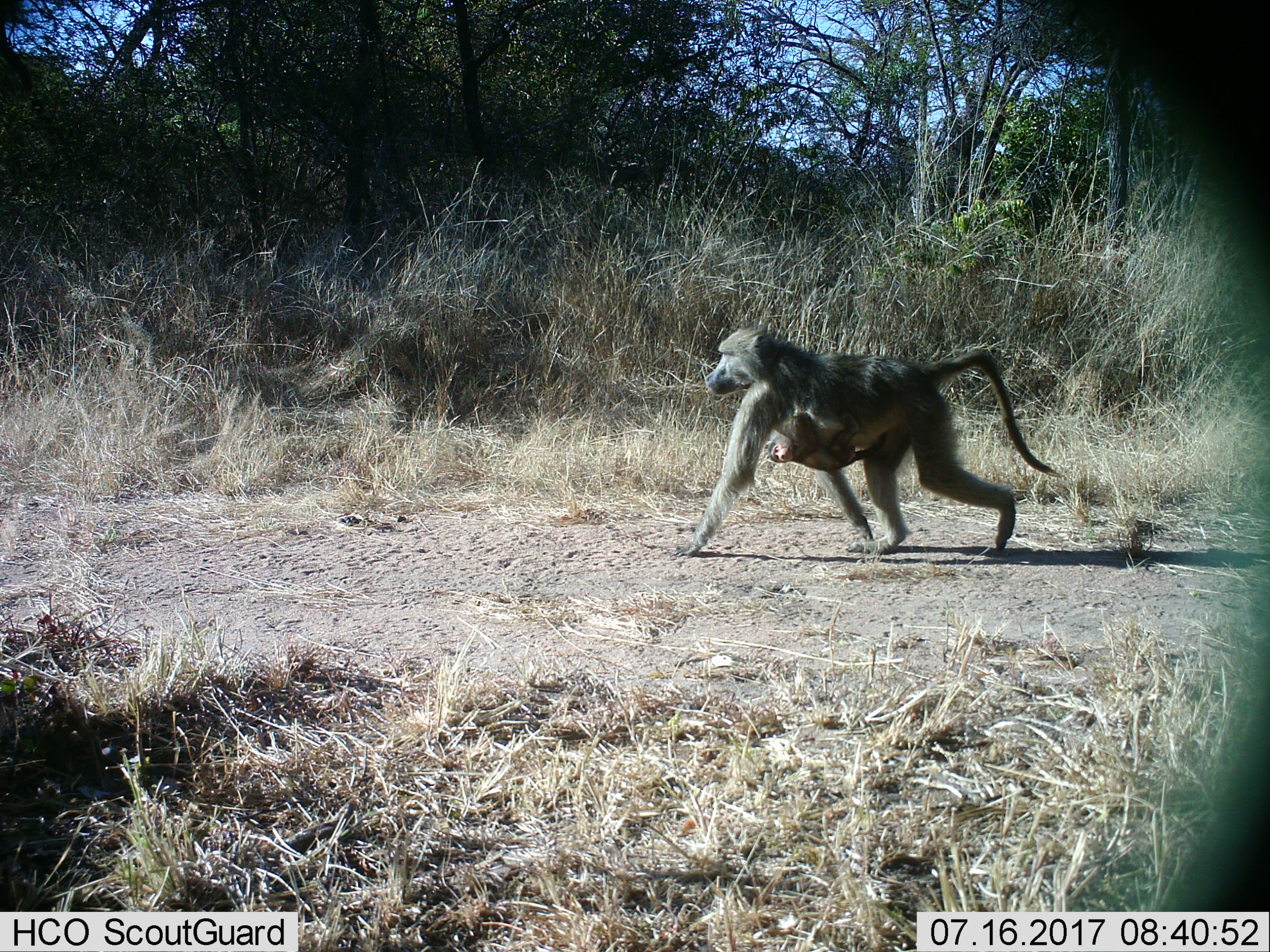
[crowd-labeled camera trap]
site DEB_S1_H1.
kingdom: Animalia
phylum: Chordata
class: Mammalia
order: Primates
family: Cercopithecidae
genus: Papio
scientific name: Papio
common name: baboon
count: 2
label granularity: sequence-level